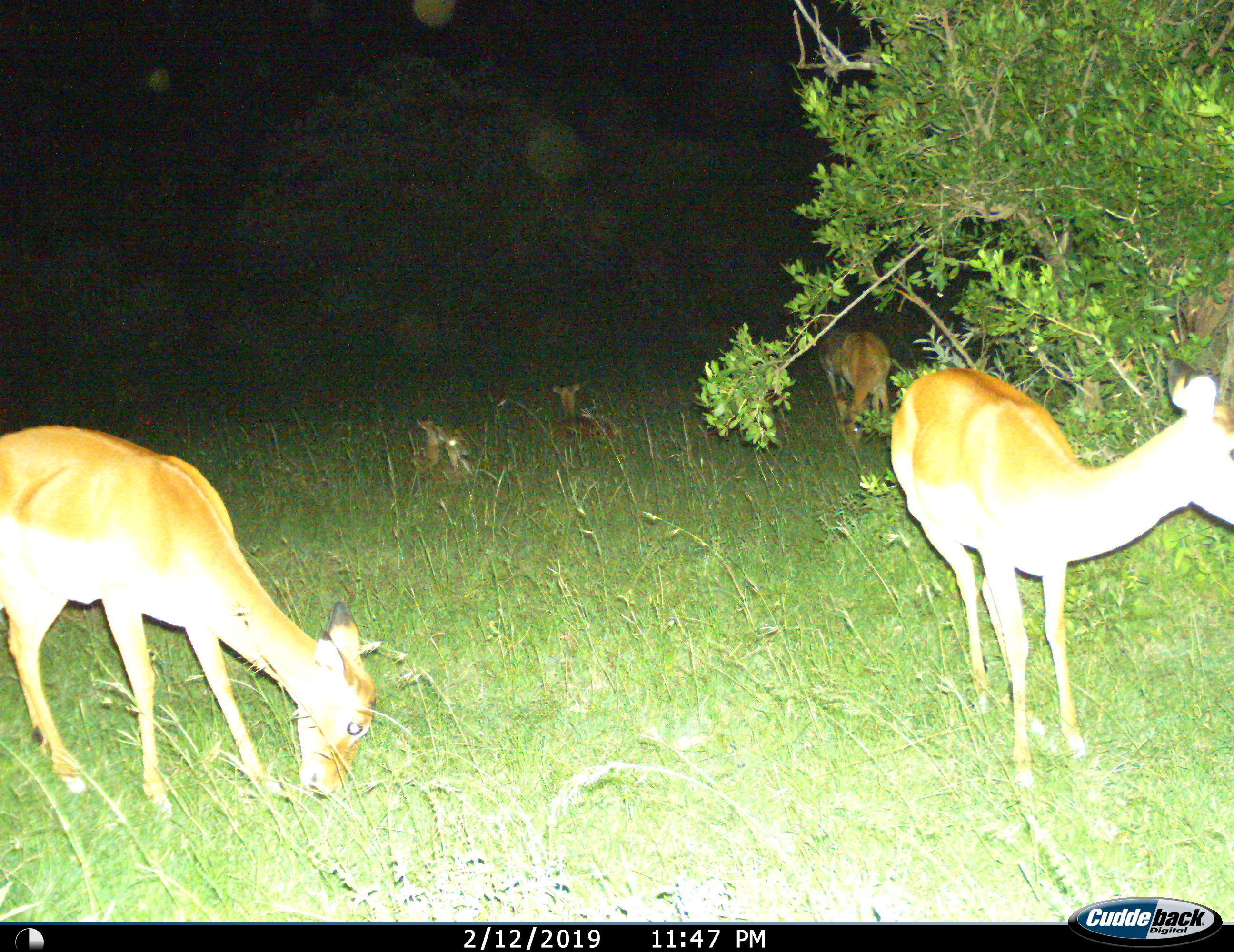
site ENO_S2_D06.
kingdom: Animalia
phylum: Chordata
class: Mammalia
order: Artiodactyla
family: Bovidae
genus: Aepyceros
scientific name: Aepyceros melampus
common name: impala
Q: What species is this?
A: Impala (Aepyceros melampus).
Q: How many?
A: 6.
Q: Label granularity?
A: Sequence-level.